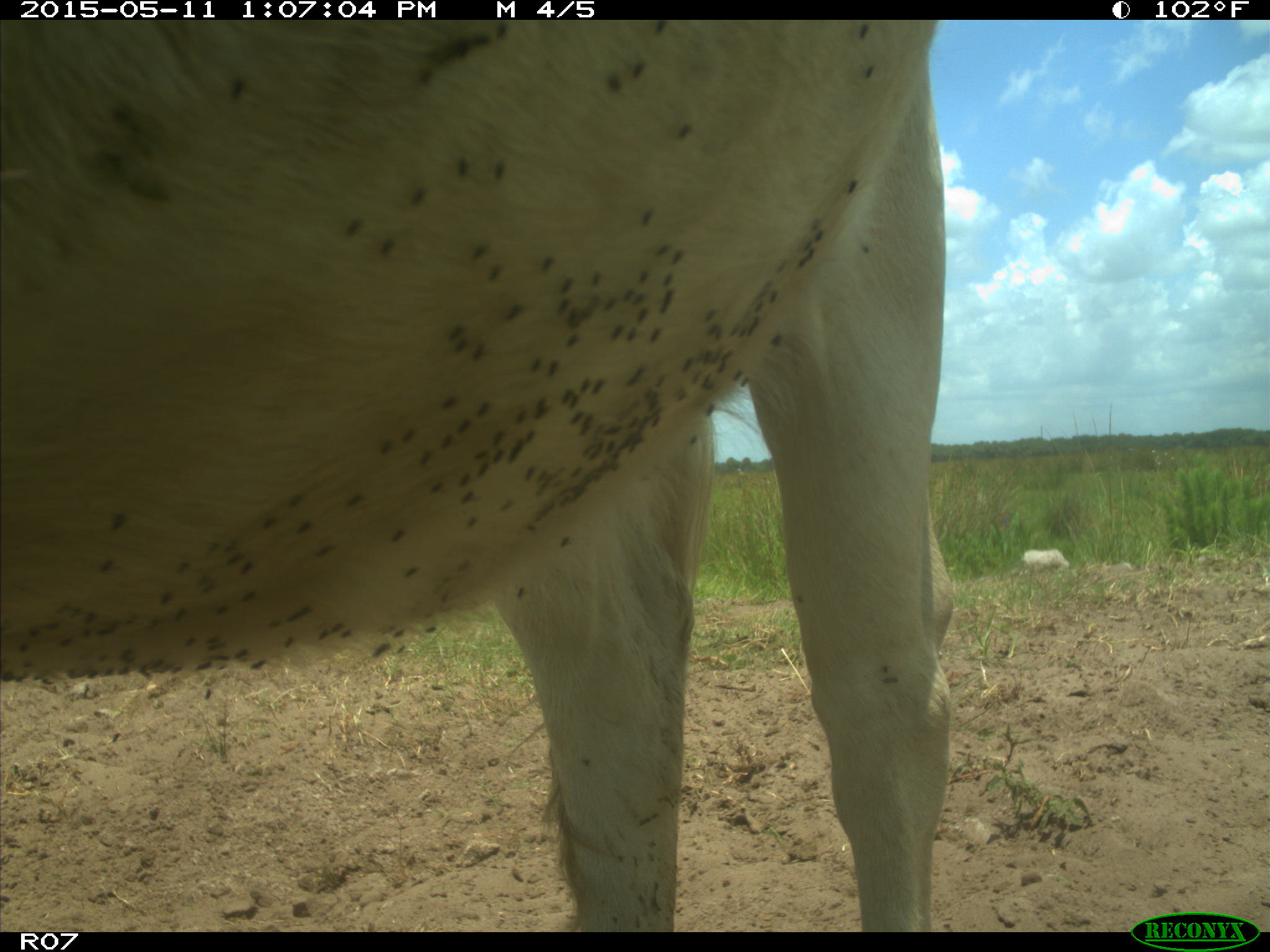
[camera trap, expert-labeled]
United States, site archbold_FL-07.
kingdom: Animalia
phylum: Chordata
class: Mammalia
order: Artiodactyla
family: Bovidae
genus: Bos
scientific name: Bos taurus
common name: domestic cow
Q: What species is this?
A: Bos taurus (domestic cow).